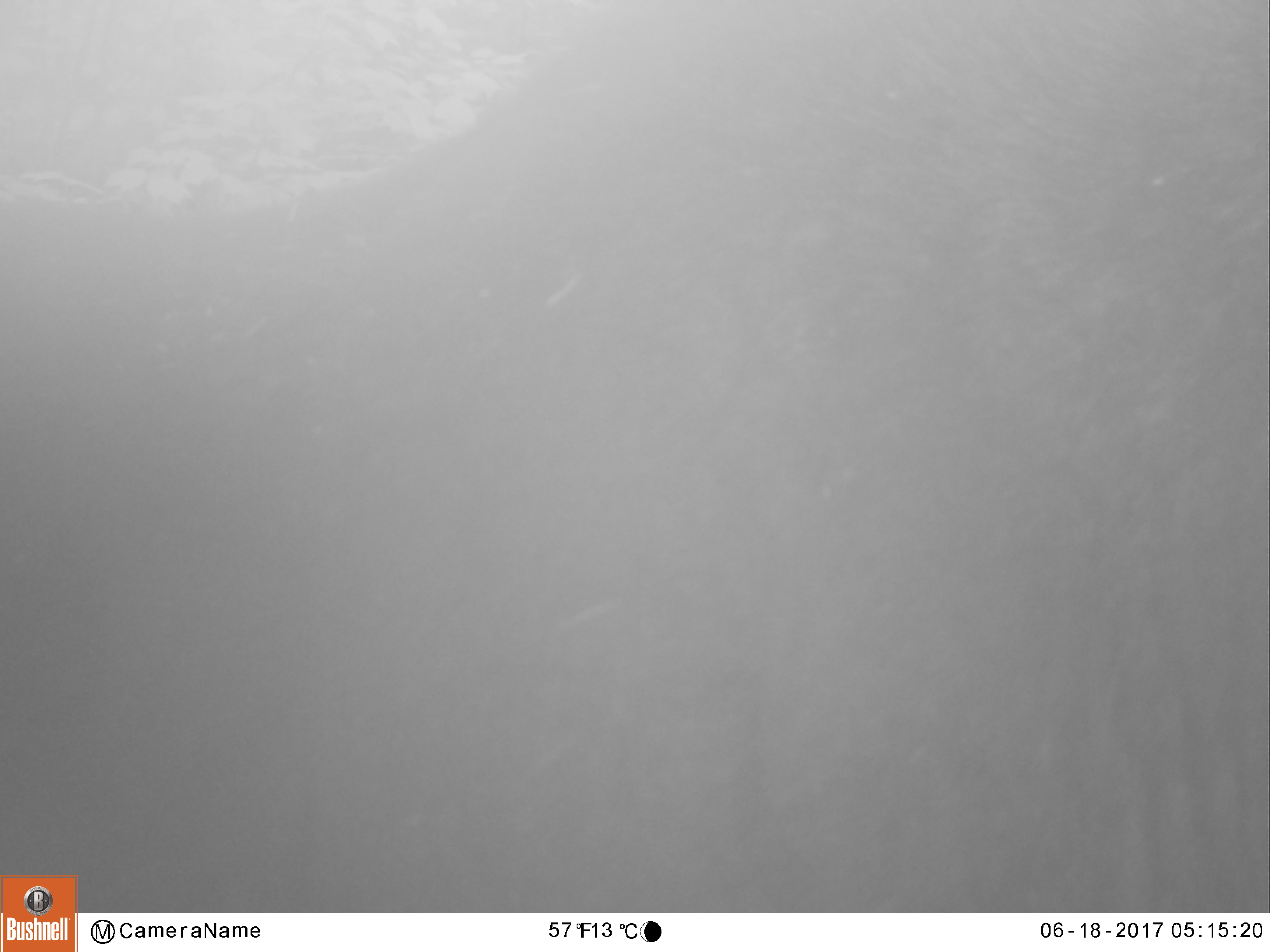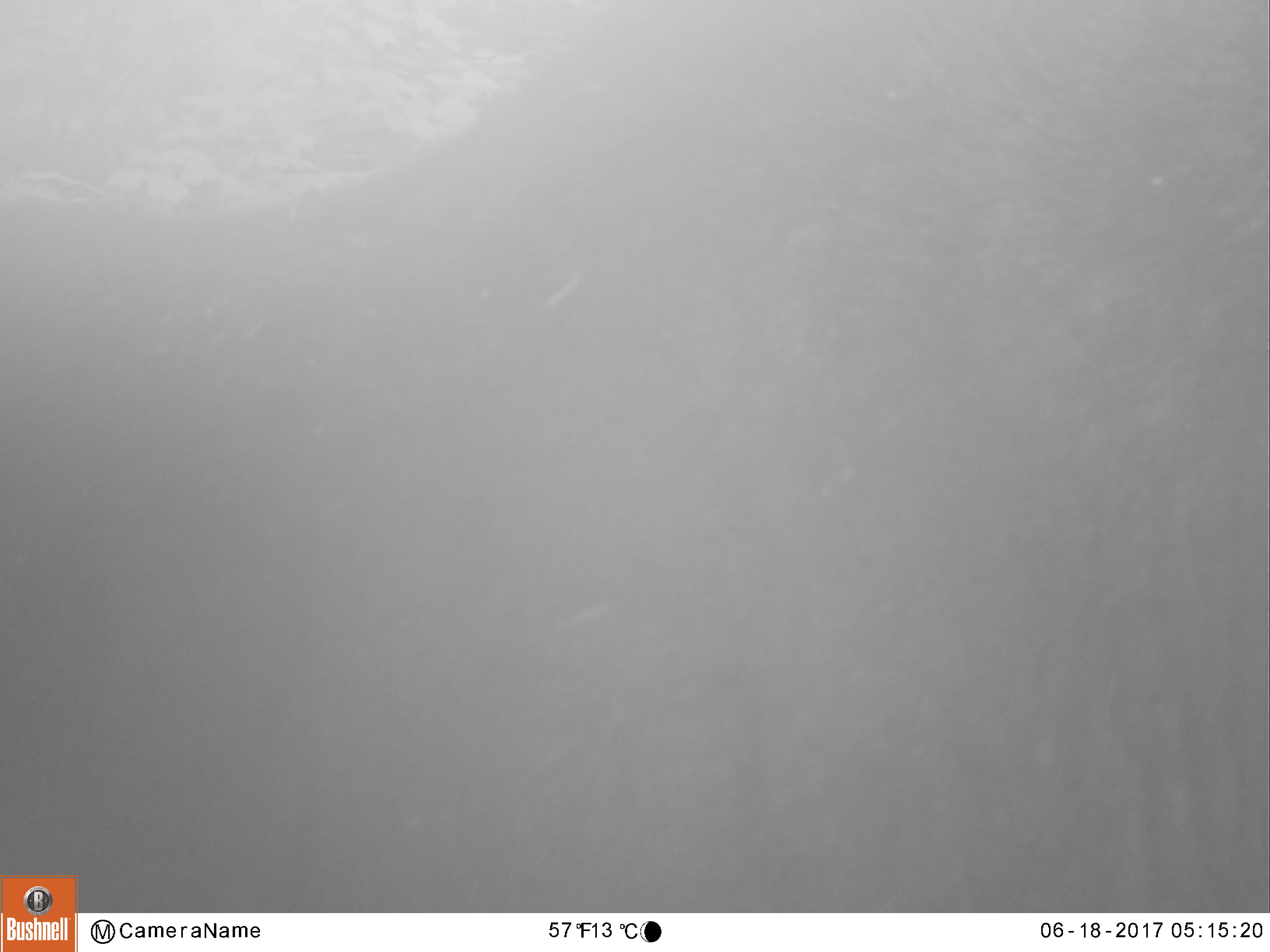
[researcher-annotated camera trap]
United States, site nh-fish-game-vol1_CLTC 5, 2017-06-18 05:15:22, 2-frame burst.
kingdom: Animalia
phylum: Chordata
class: Mammalia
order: Artiodactyla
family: Cervidae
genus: Alces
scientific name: Alces alces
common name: moose